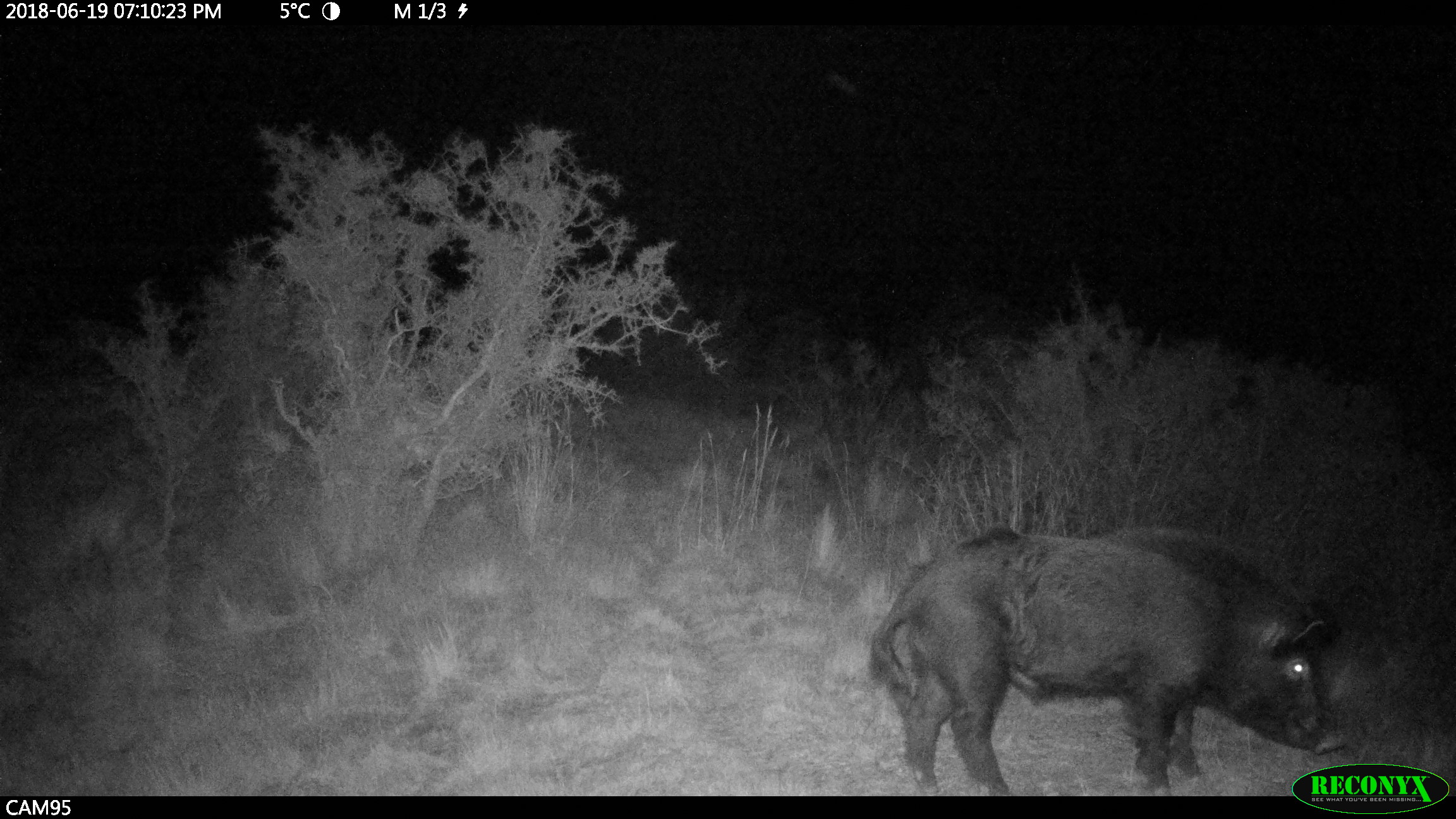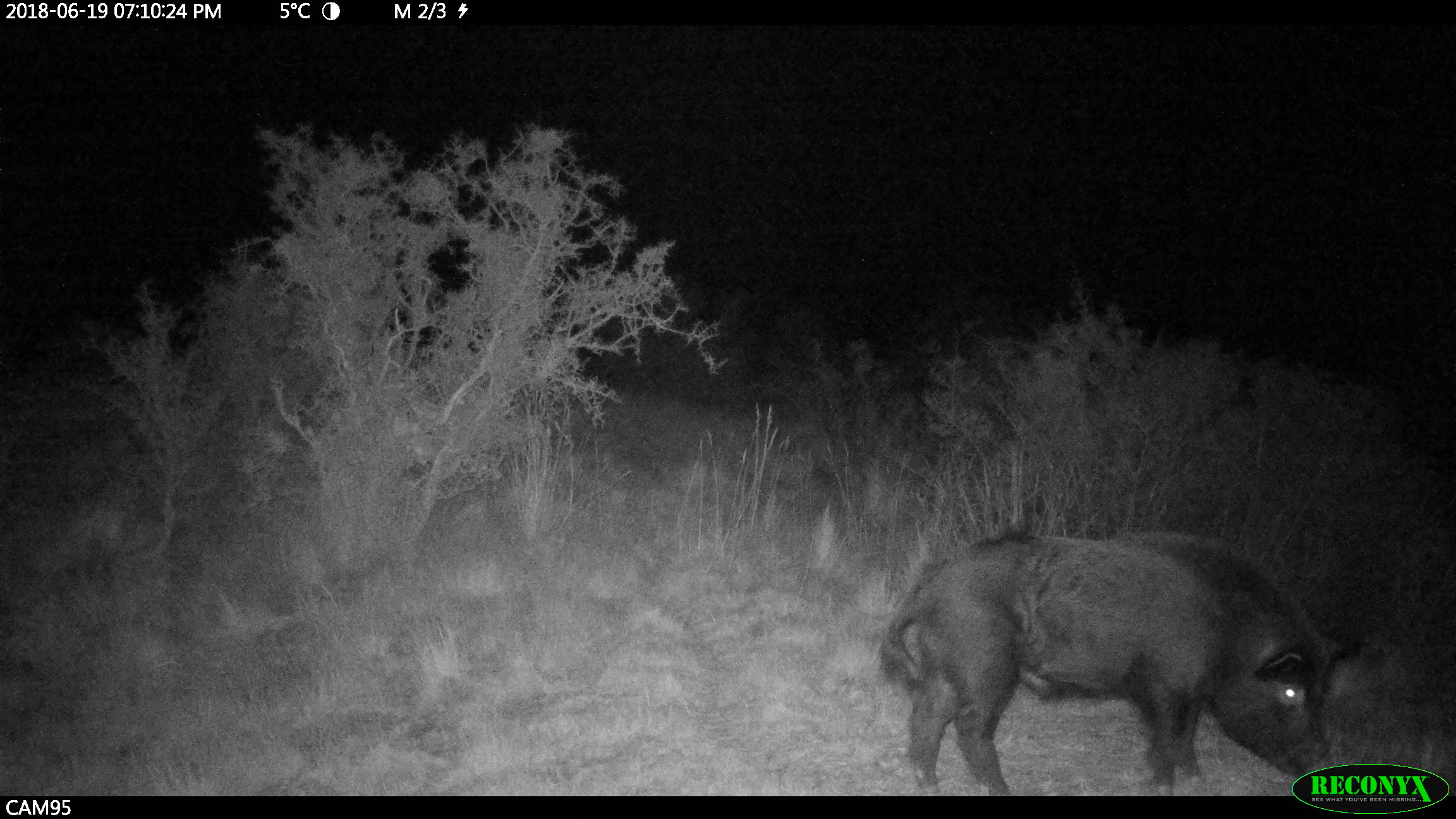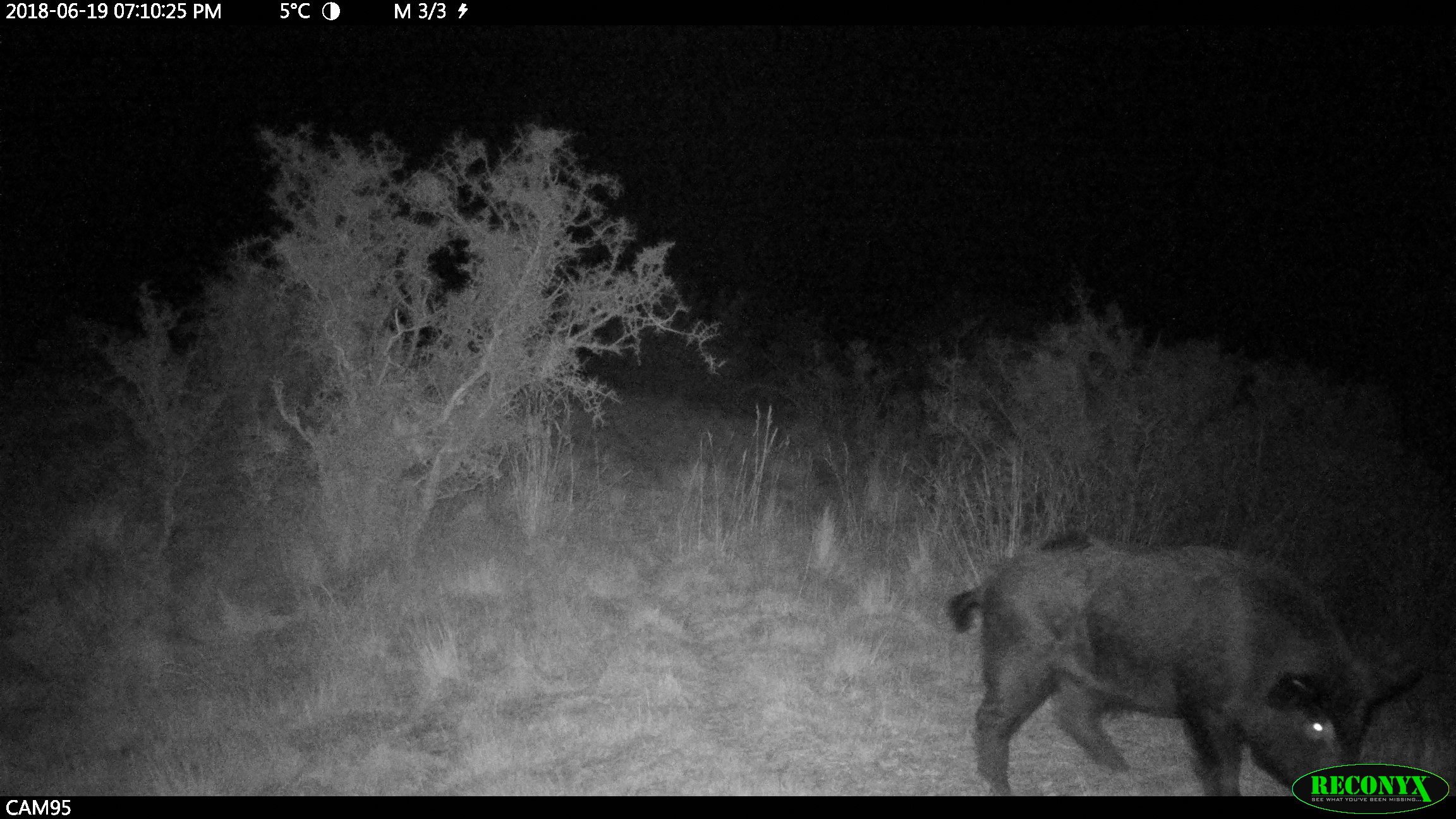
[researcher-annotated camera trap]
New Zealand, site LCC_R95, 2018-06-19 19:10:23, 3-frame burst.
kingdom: Animalia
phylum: Chordata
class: Mammalia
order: Artiodactyla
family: Suidae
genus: Sus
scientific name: Sus scrofa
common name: pig